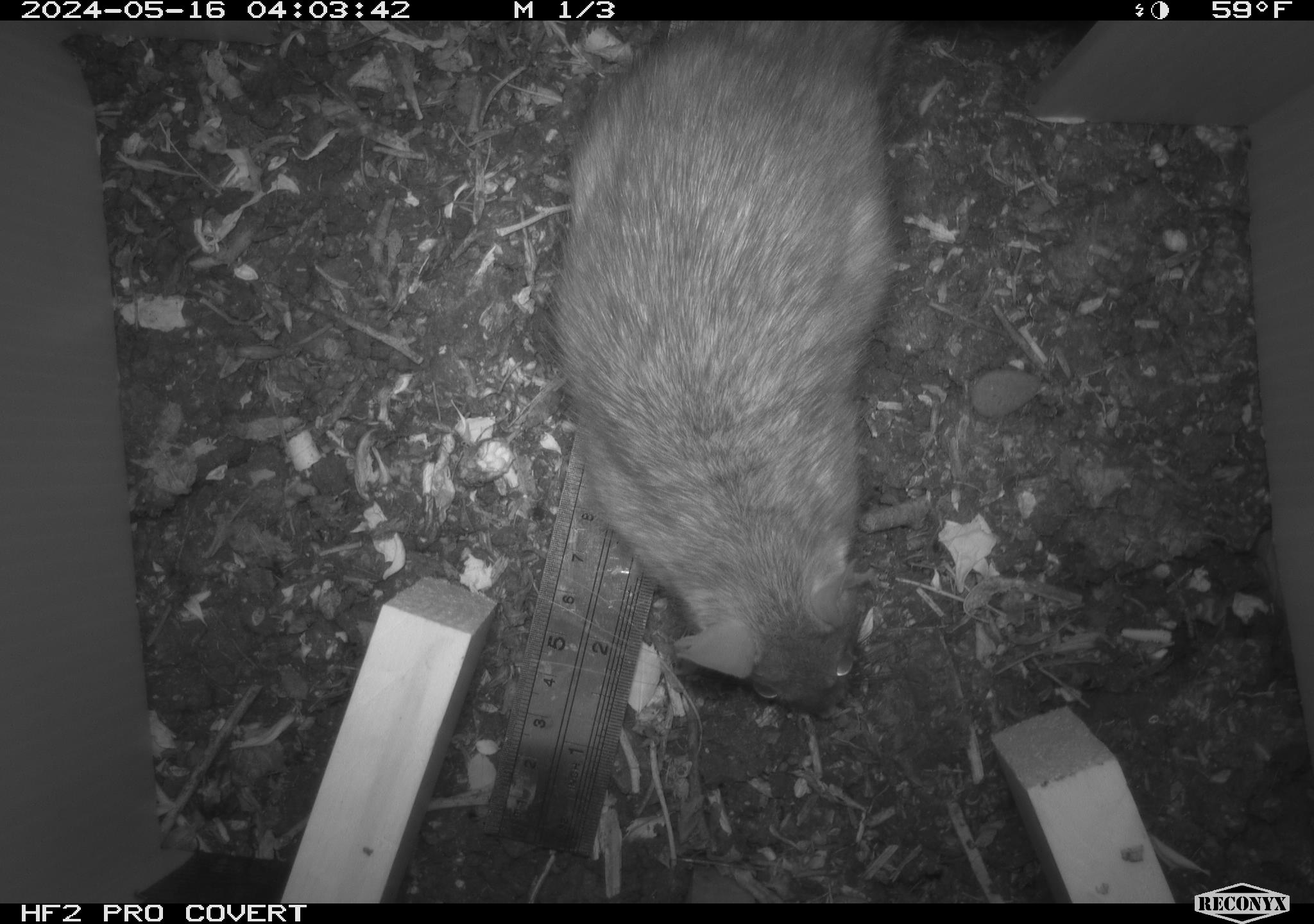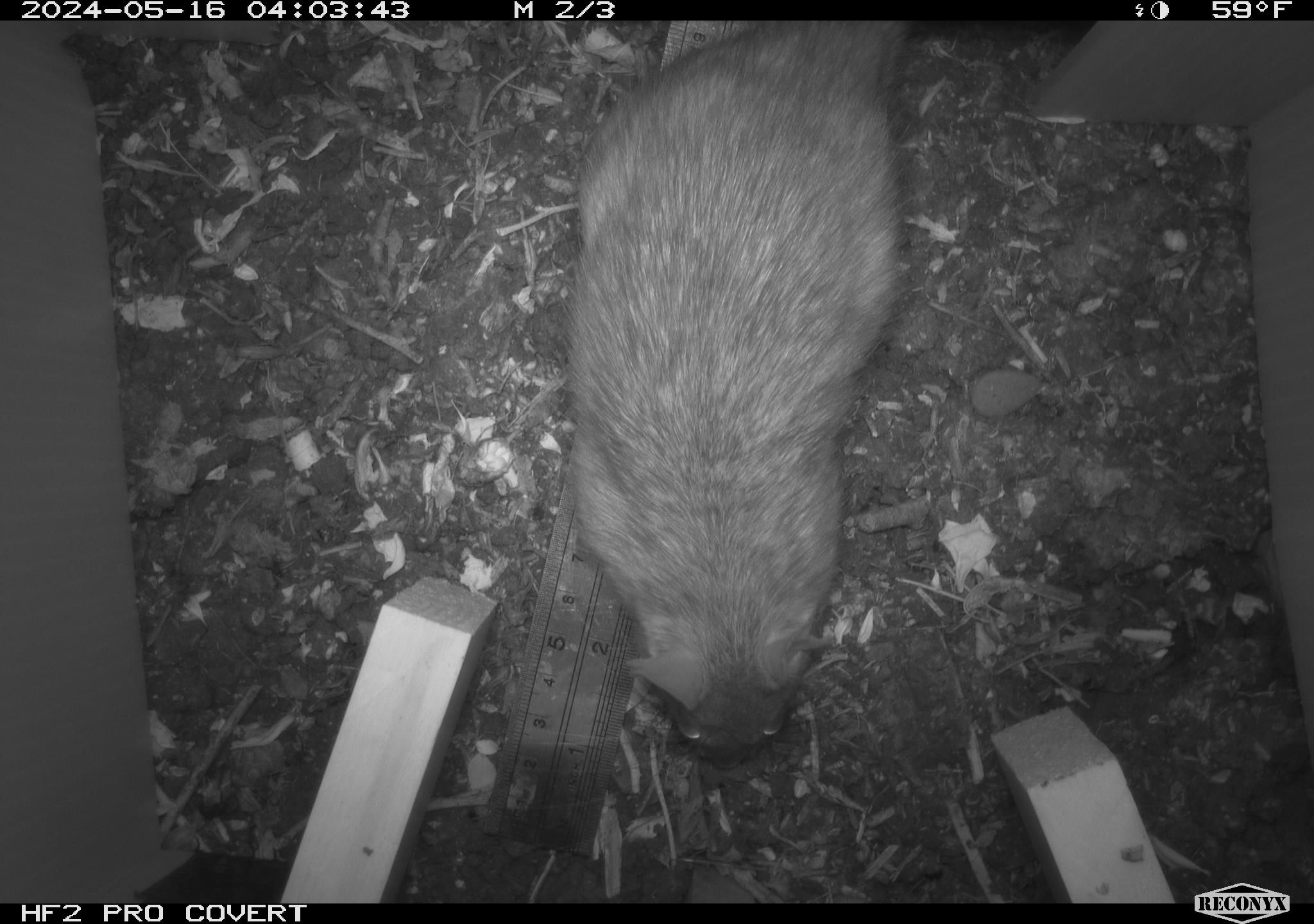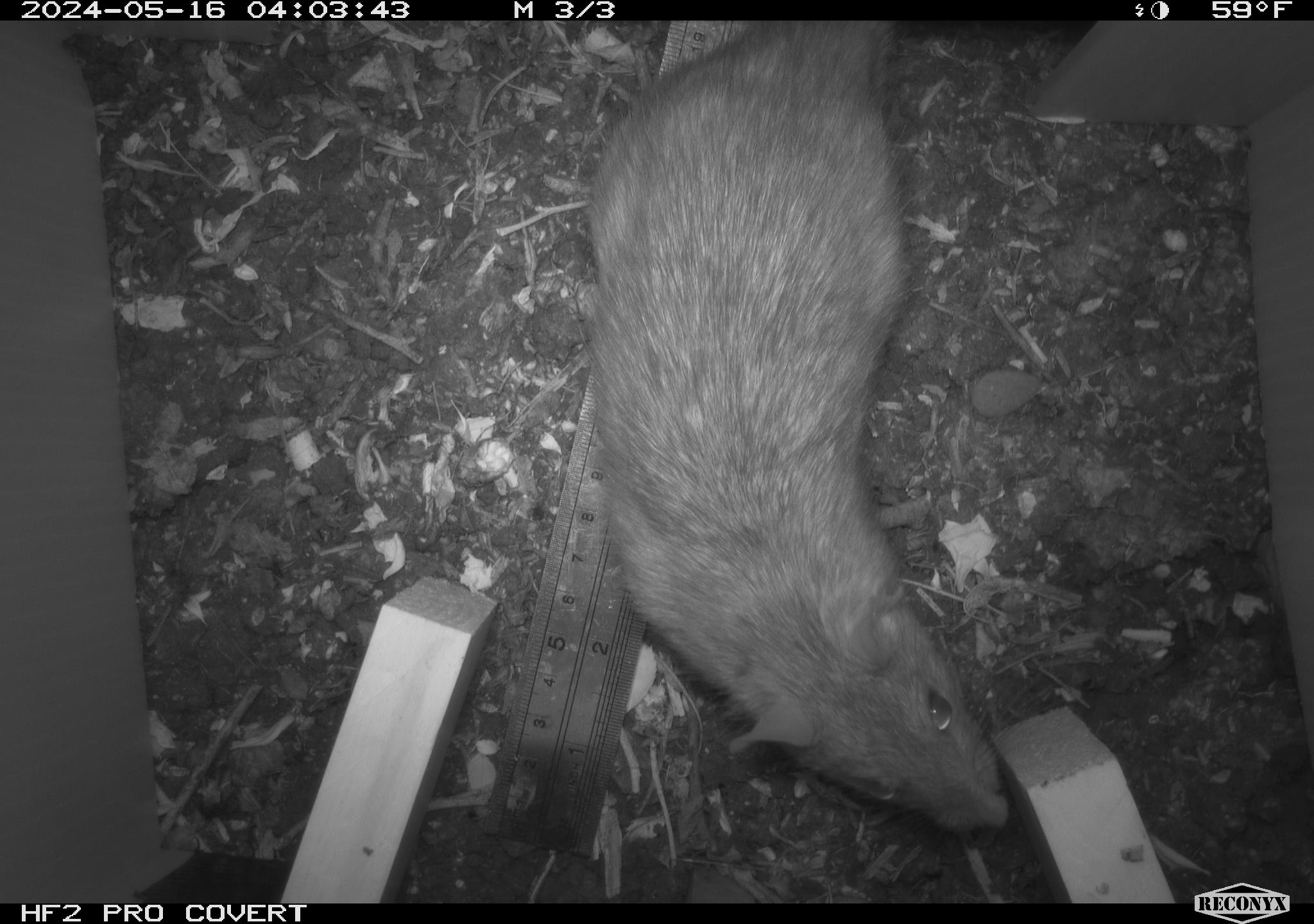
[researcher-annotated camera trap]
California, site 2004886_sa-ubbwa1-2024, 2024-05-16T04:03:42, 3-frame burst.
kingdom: Animalia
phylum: Chordata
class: Mammalia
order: Rodentia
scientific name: Rodentia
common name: woodrat or rat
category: woodrat or rat species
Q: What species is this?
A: Woodrat or rat species (woodrat or rat) (Rodentia).